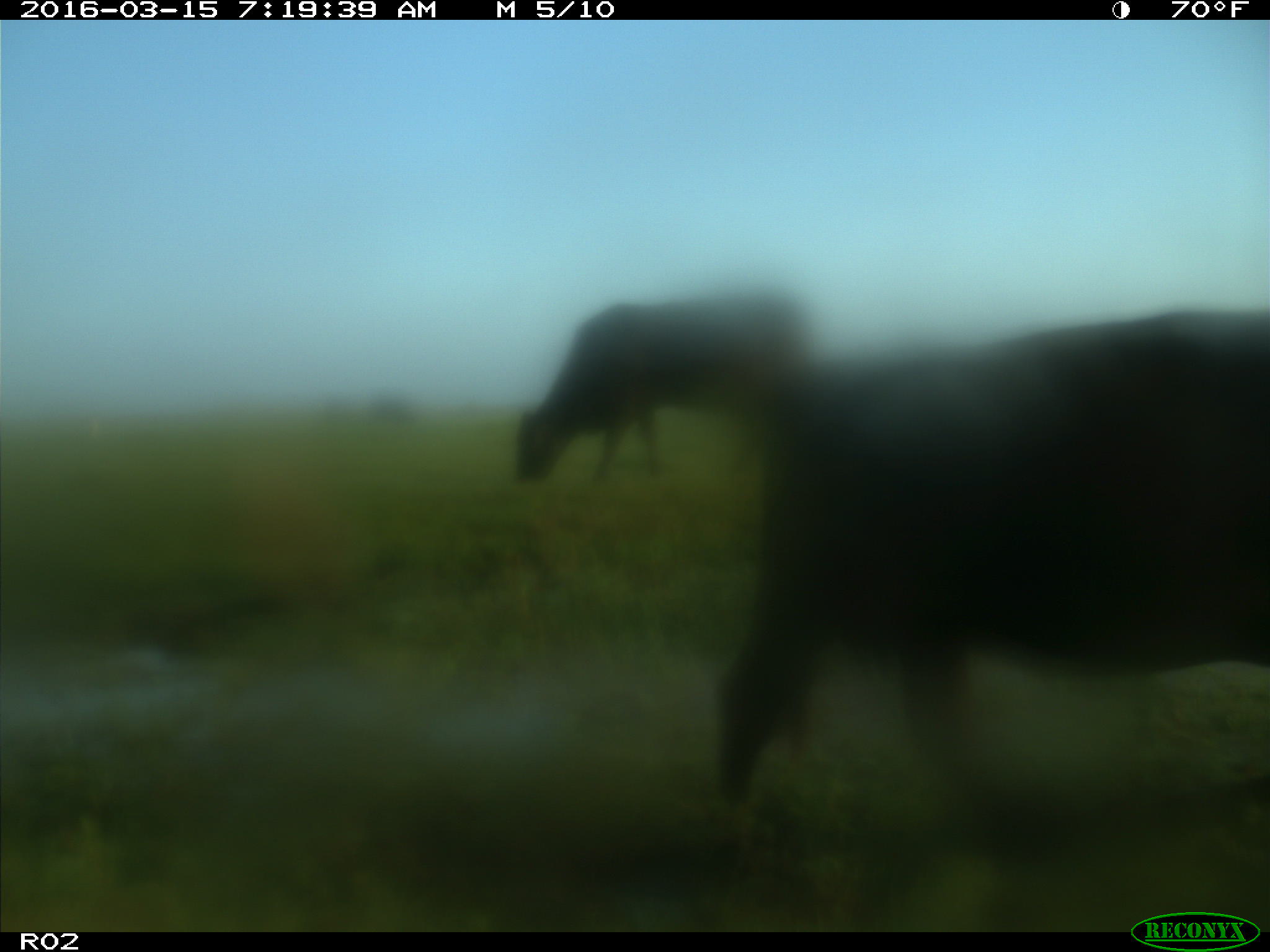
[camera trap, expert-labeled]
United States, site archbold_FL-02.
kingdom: Animalia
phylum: Chordata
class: Mammalia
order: Artiodactyla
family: Bovidae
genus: Bos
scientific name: Bos taurus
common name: domestic cow